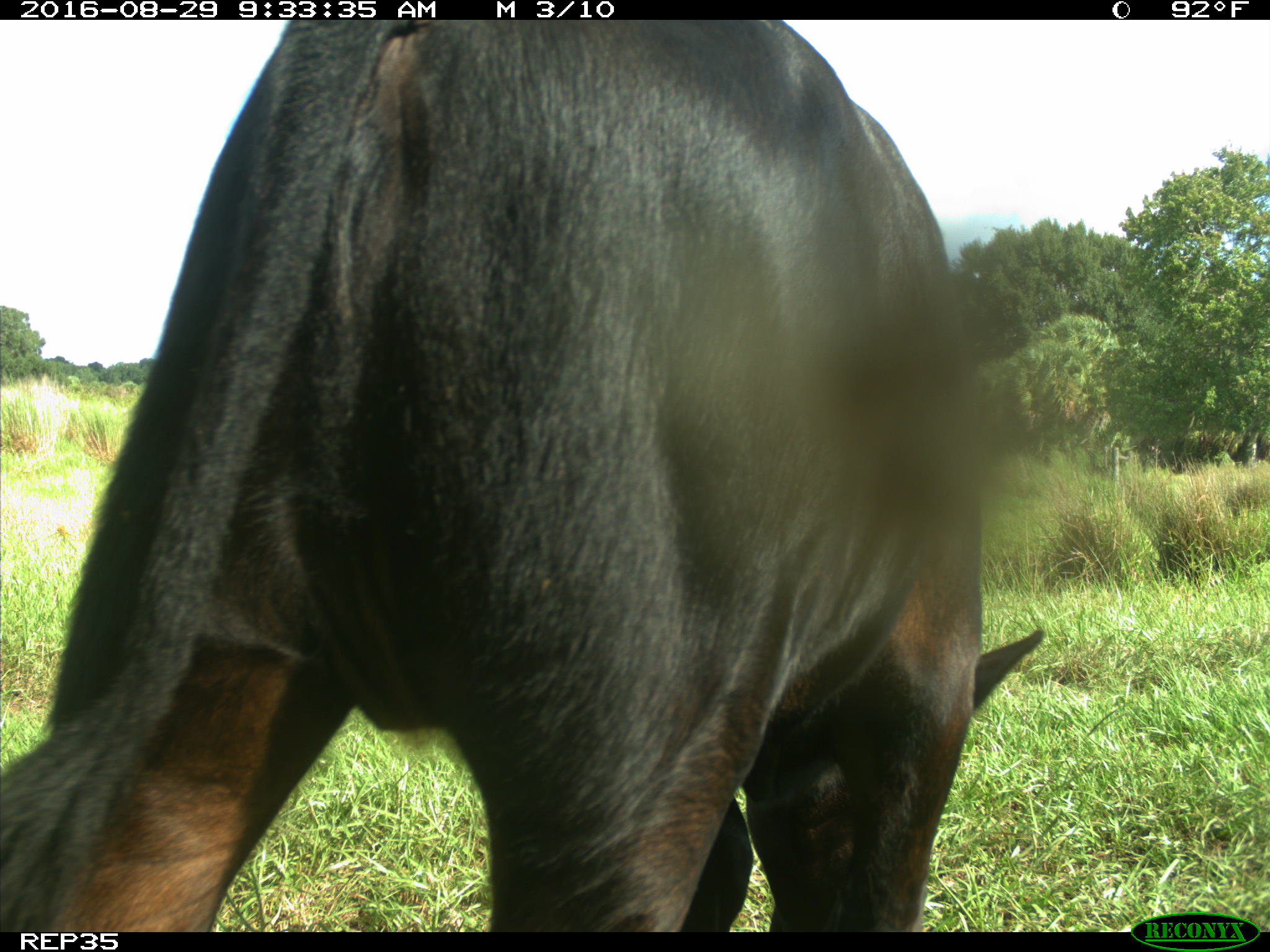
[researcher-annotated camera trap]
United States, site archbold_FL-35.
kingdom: Animalia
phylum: Chordata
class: Mammalia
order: Artiodactyla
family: Bovidae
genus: Bos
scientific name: Bos taurus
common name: domestic cow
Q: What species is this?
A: Bos taurus (domestic cow).